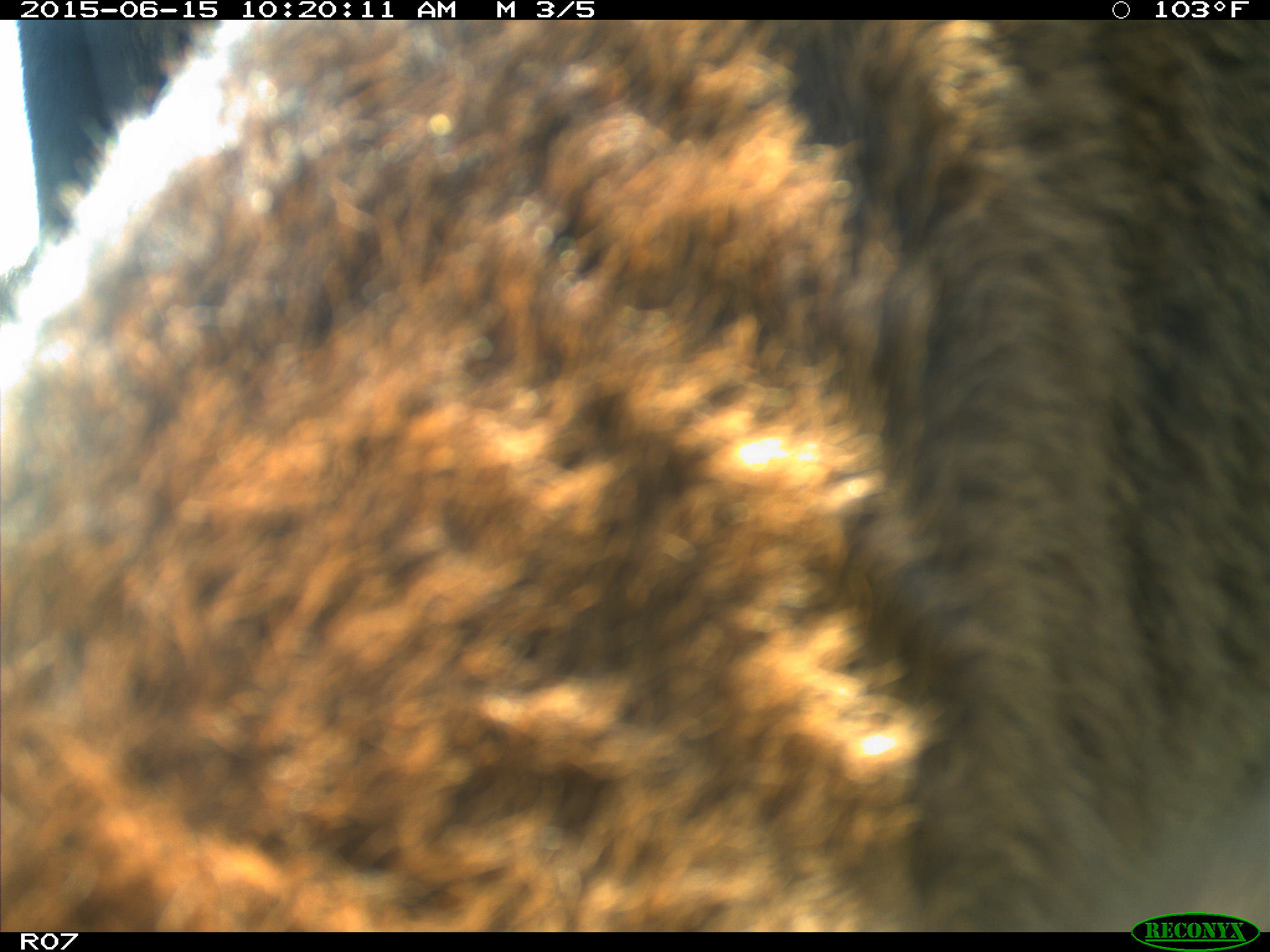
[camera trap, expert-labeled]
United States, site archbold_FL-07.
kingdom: Animalia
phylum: Chordata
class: Mammalia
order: Artiodactyla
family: Bovidae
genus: Bos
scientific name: Bos taurus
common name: domestic cow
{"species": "Bos taurus (domestic cow)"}